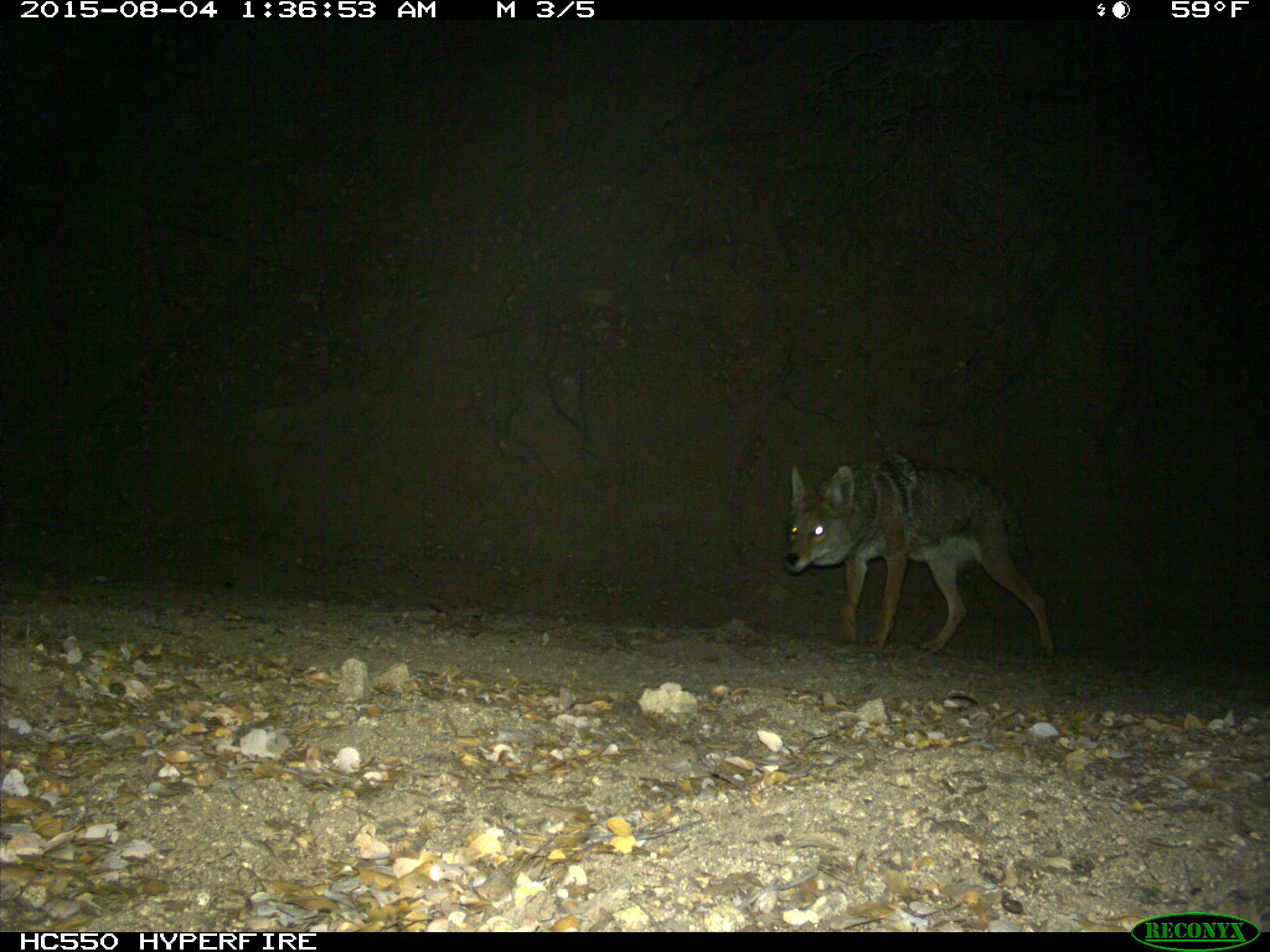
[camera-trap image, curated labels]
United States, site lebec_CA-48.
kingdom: Animalia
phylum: Chordata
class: Mammalia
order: Carnivora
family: Canidae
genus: Canis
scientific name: Canis latrans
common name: coyote